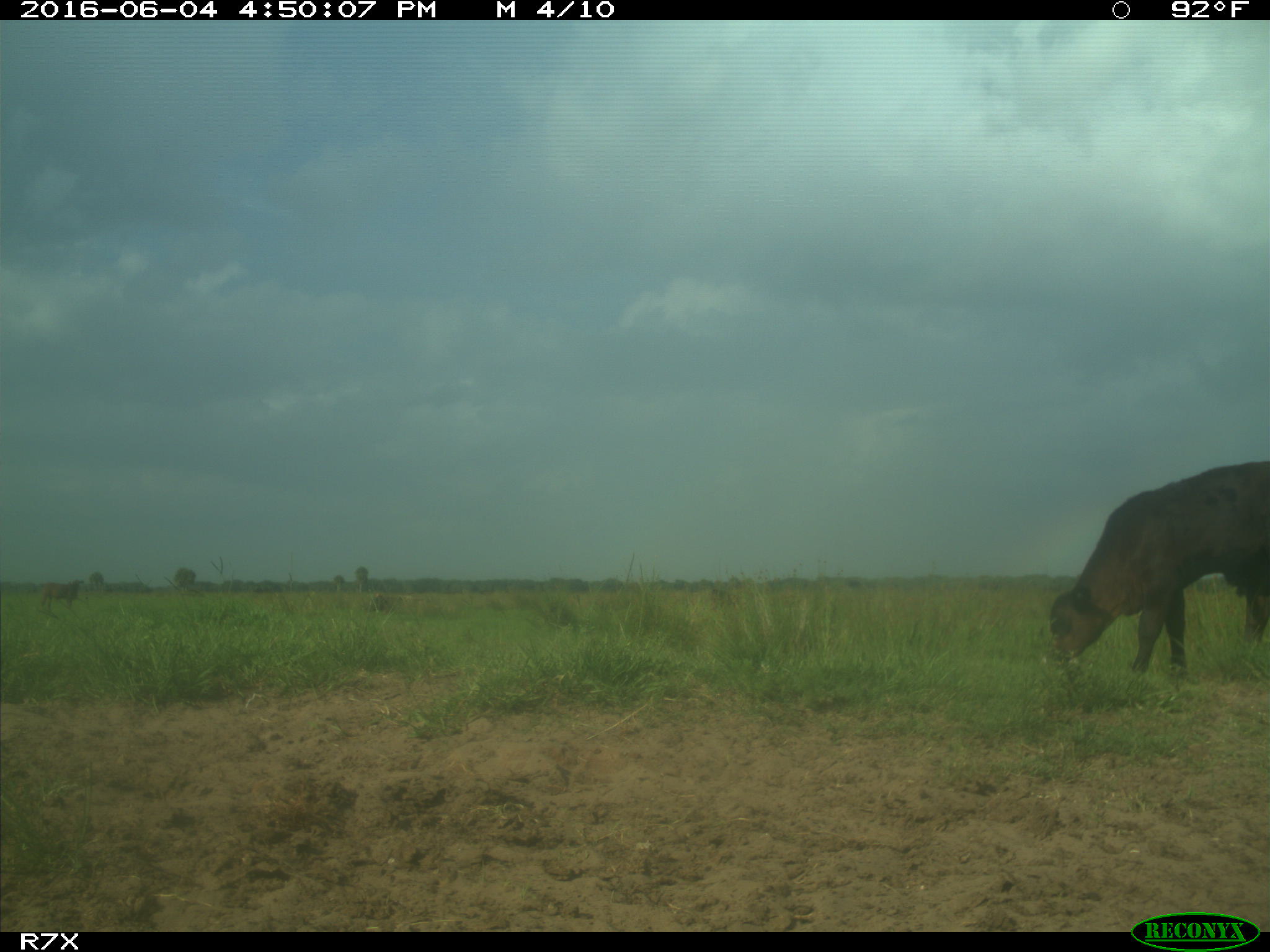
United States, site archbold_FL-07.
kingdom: Animalia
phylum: Chordata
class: Mammalia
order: Artiodactyla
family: Bovidae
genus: Bos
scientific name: Bos taurus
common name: domestic cow